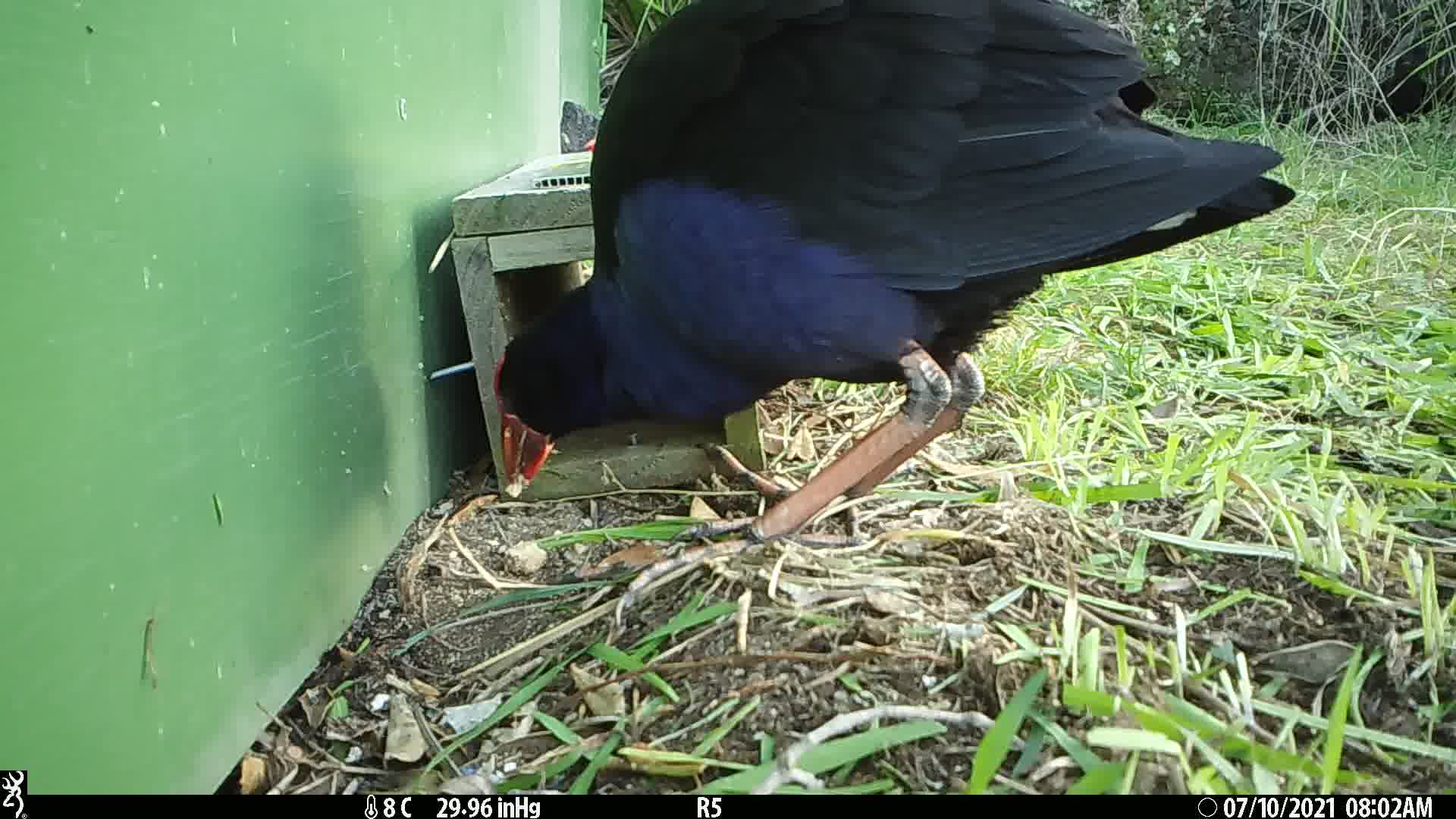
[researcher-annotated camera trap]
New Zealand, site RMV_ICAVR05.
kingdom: Animalia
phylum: Chordata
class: Aves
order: Gruiformes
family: Rallidae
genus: Porphyrio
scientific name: Porphyrio melanotus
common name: australasian swamphen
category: pukeko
Pukeko (australasian swamphen) (Porphyrio melanotus).